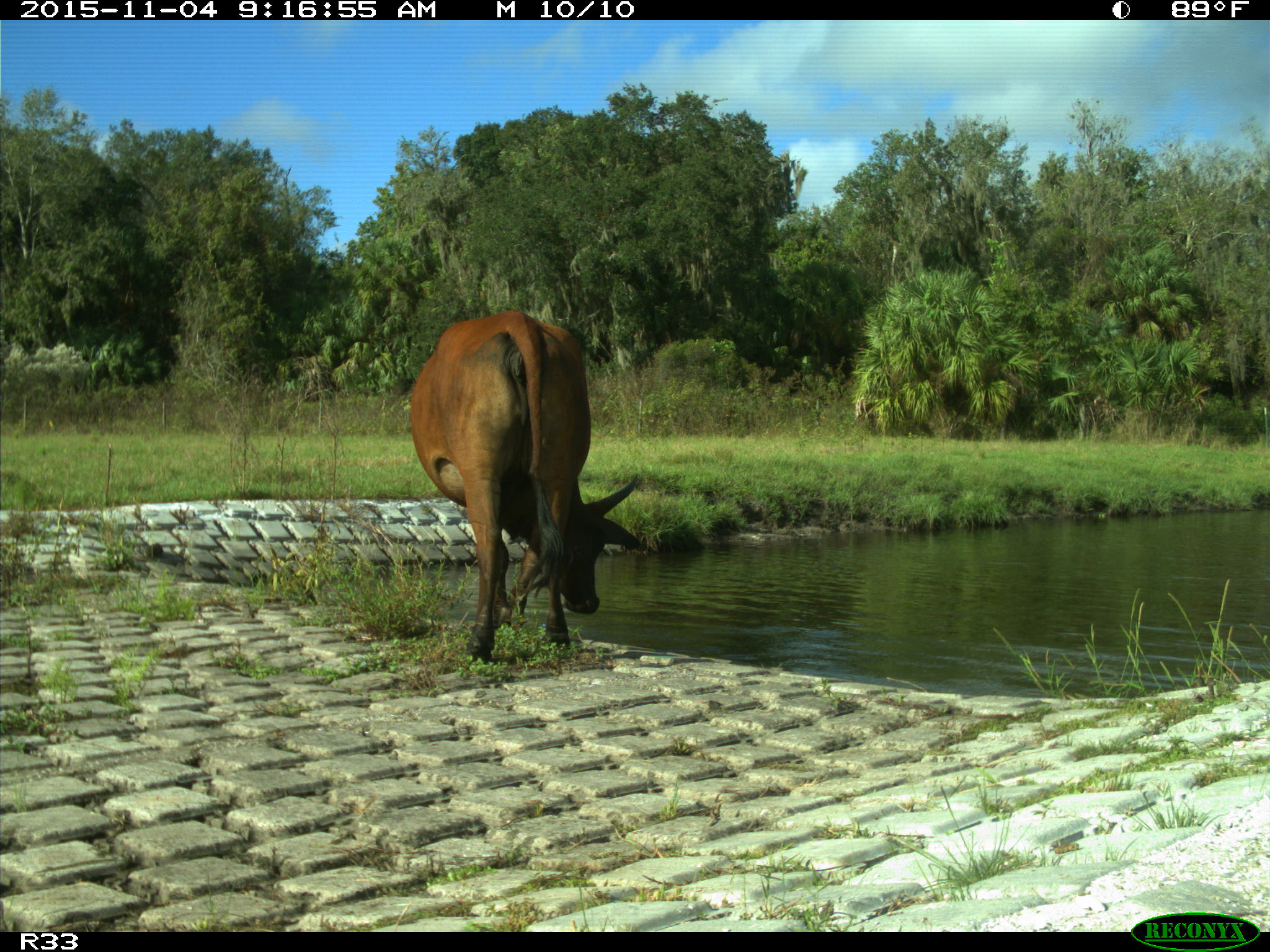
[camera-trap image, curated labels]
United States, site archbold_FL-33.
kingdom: Animalia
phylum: Chordata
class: Mammalia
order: Artiodactyla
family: Bovidae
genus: Bos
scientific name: Bos taurus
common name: domestic cow